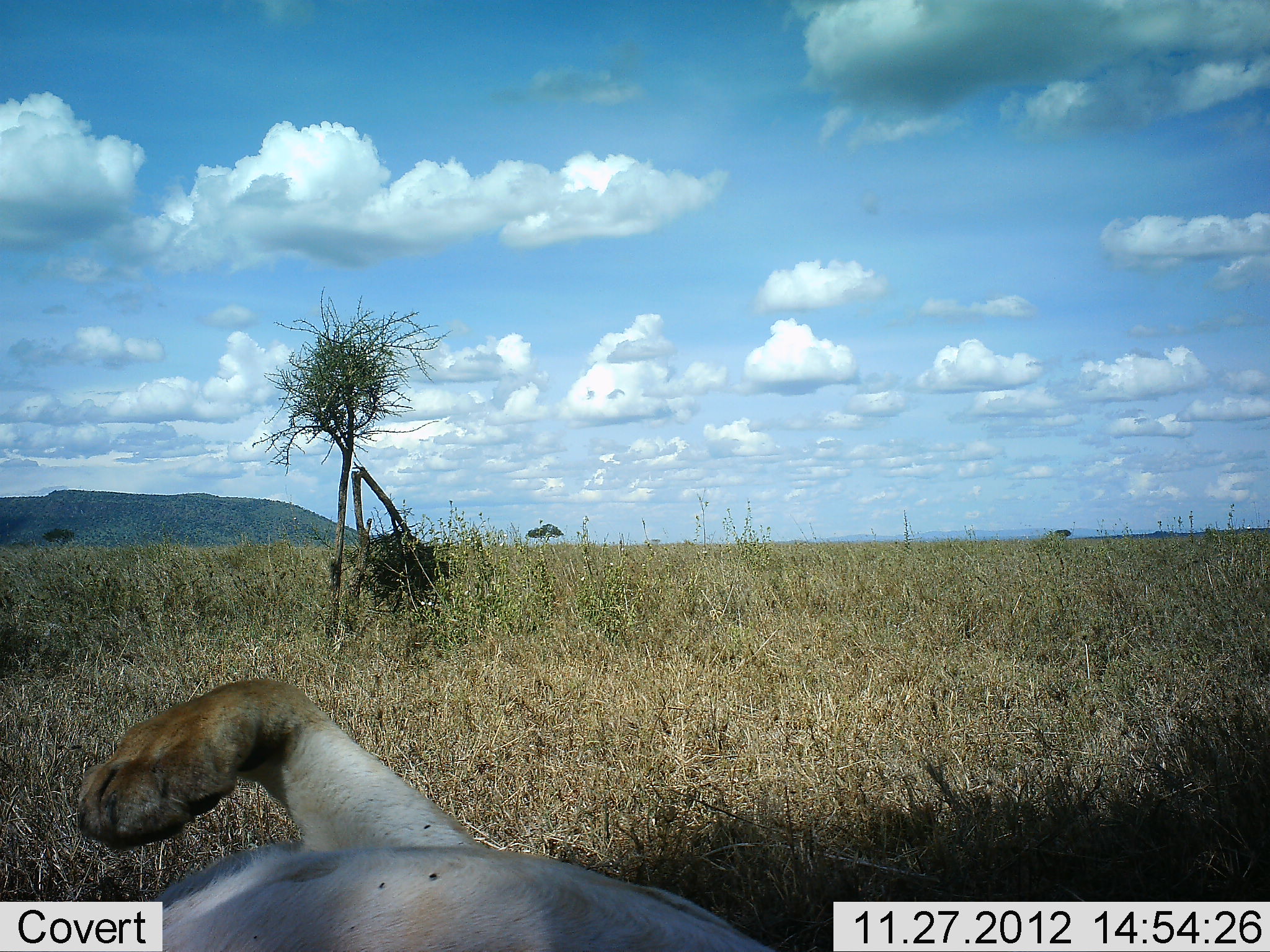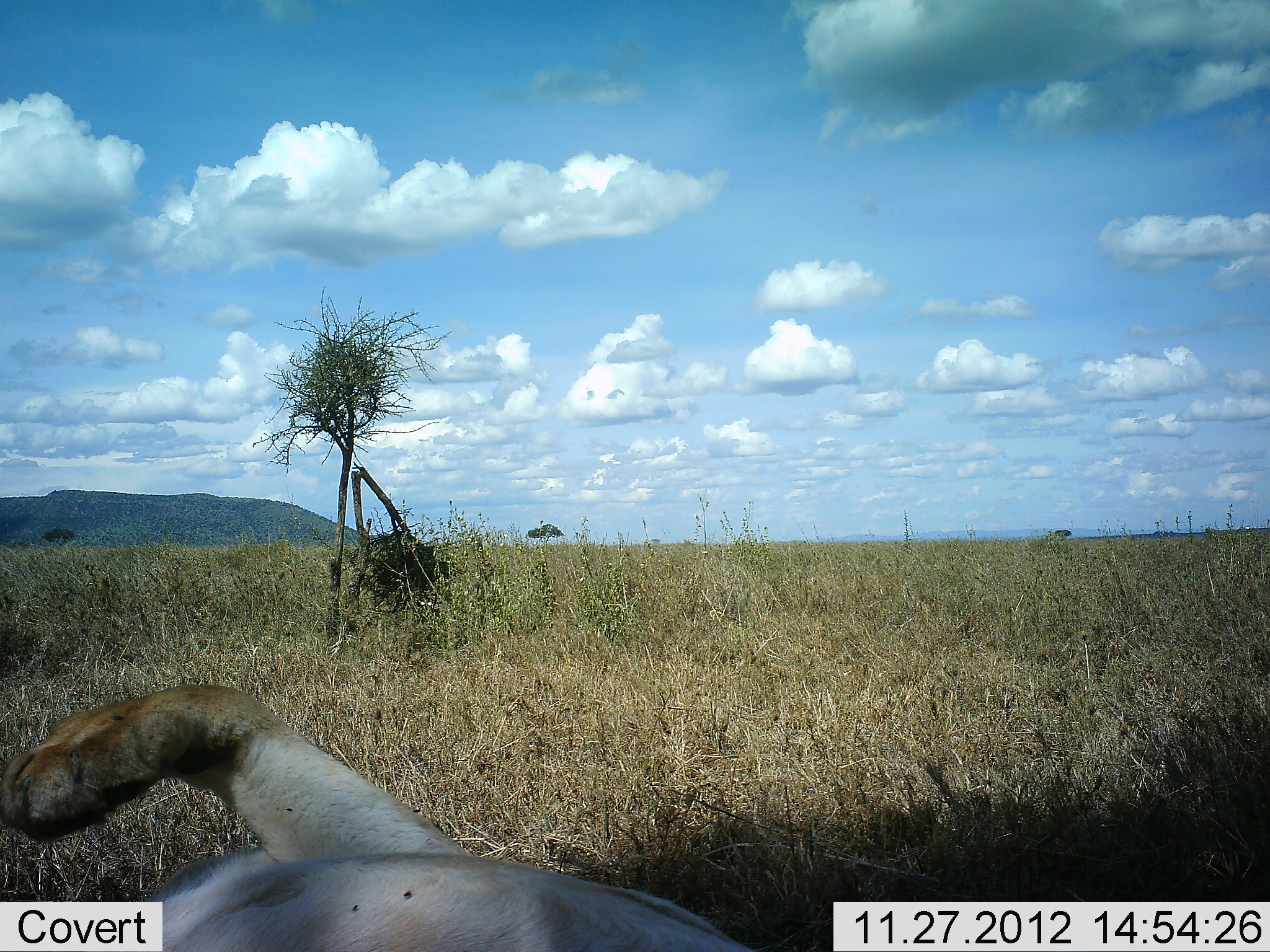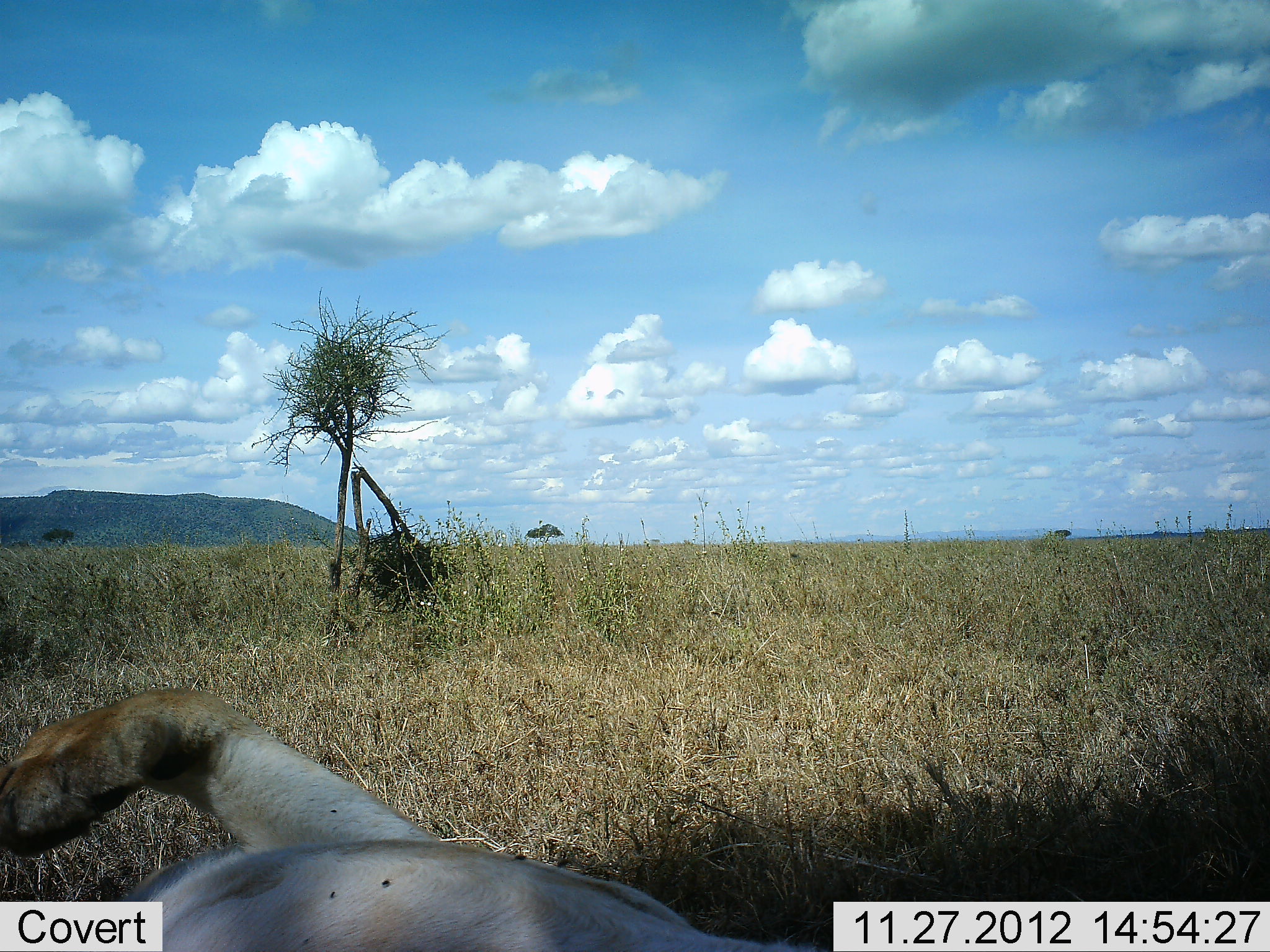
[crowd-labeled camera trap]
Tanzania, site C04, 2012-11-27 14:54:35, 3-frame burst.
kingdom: Animalia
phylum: Chordata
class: Mammalia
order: Carnivora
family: Felidae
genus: Panthera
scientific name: Panthera leo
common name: lion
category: lionfemale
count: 1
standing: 0%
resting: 100%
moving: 0%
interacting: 4%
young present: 4%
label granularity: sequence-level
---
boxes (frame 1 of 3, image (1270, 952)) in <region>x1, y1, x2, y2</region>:
animal: <region>73, 677, 792, 952</region>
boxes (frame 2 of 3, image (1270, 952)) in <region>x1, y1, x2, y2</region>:
animal: <region>1, 682, 767, 952</region>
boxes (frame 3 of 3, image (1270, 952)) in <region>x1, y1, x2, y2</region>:
animal: <region>0, 692, 821, 952</region>